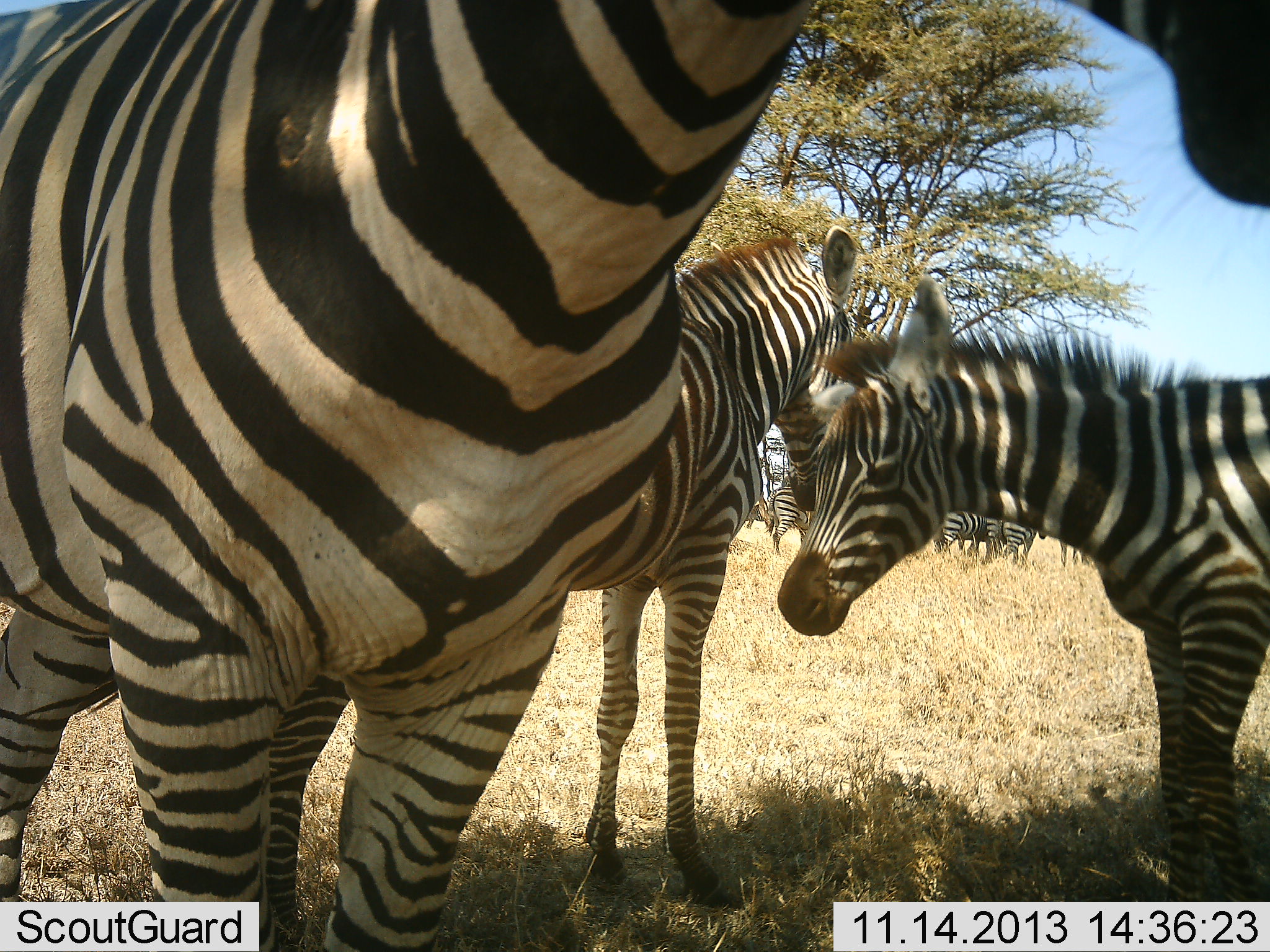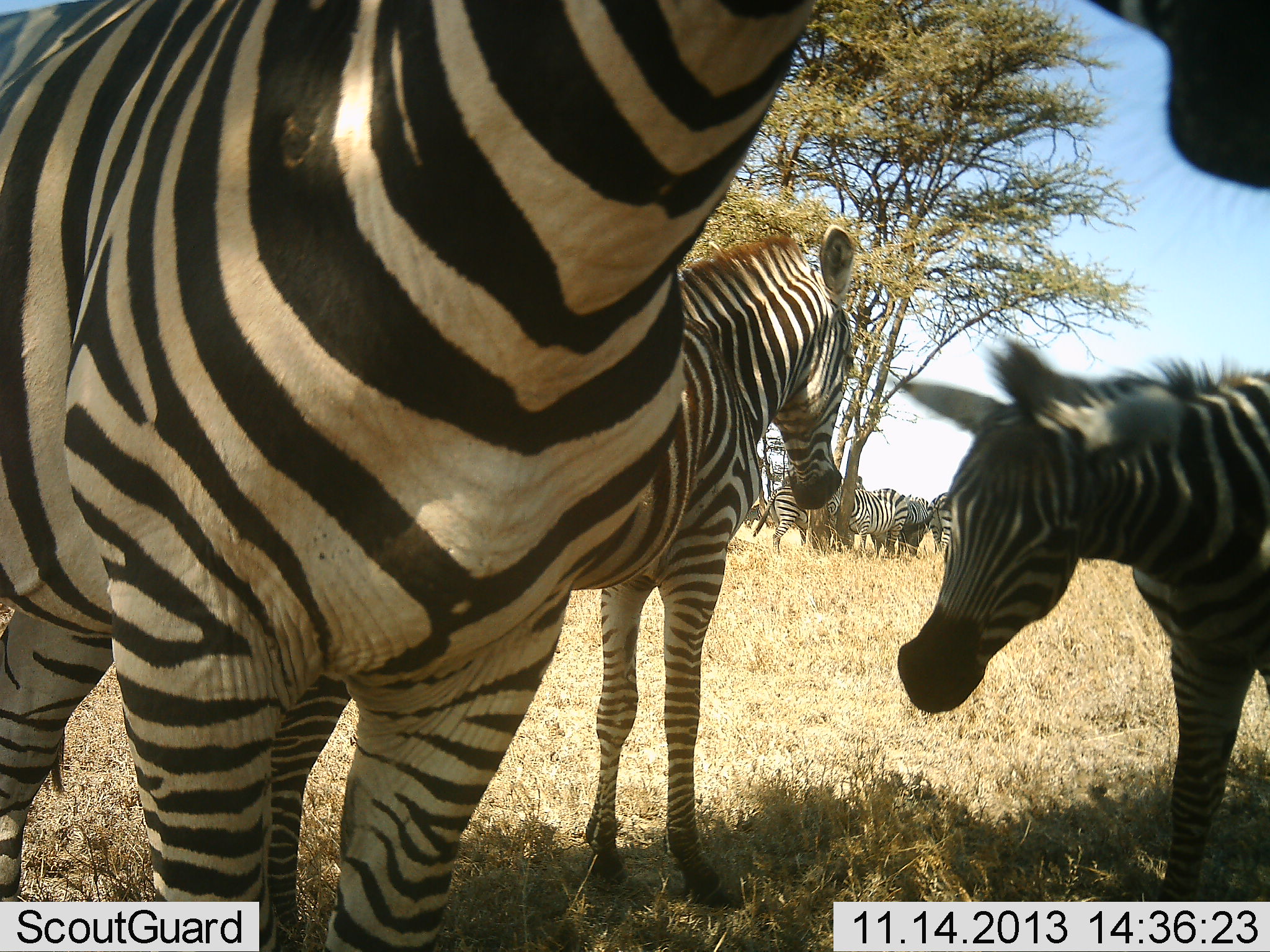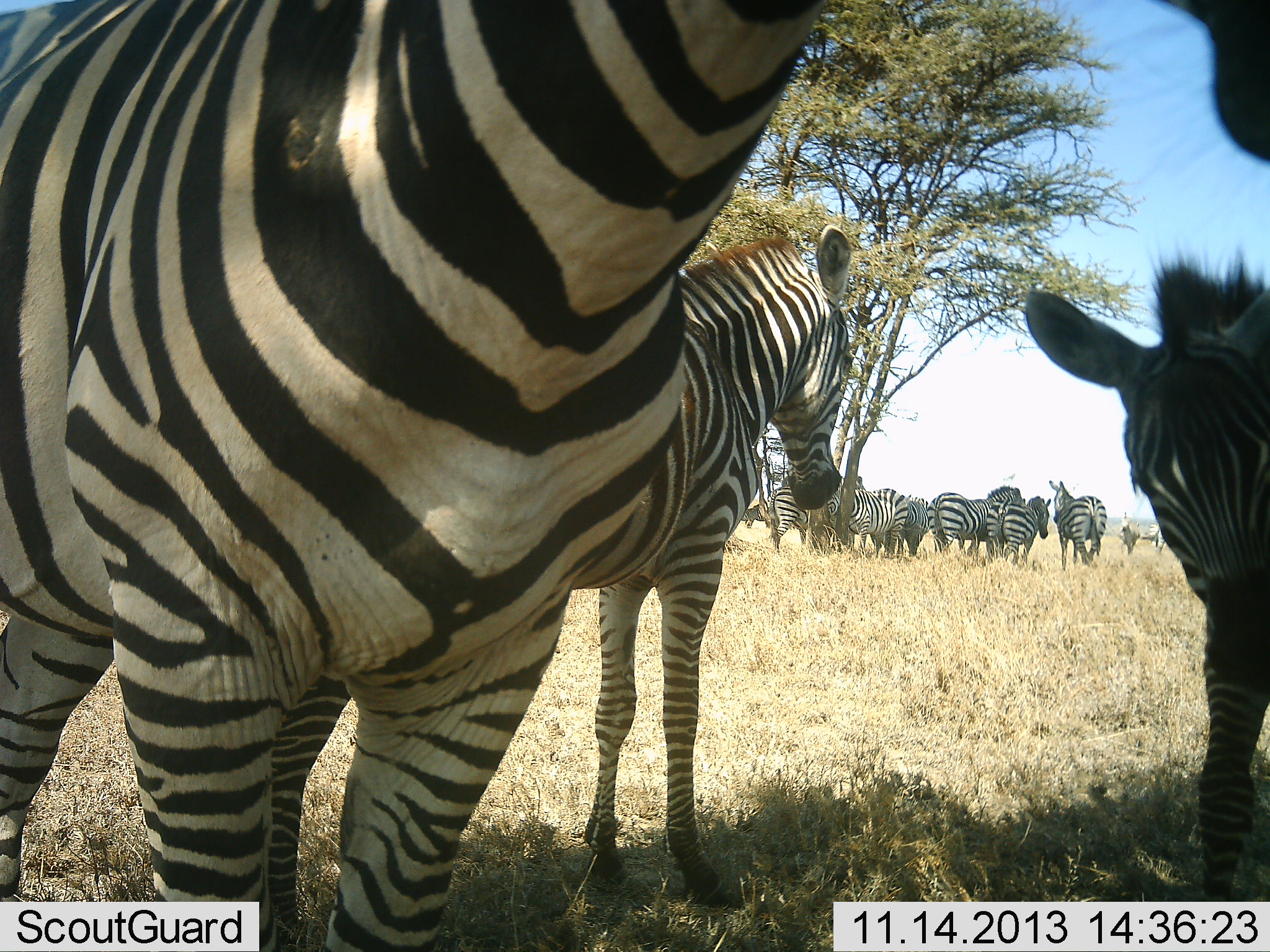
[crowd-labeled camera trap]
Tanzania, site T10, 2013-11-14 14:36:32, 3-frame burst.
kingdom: Animalia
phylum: Chordata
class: Mammalia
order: Perissodactyla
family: Equidae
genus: Equus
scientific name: Equus quagga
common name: plains zebra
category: zebra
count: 10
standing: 60%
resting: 30%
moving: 20%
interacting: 30%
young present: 10%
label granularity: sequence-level